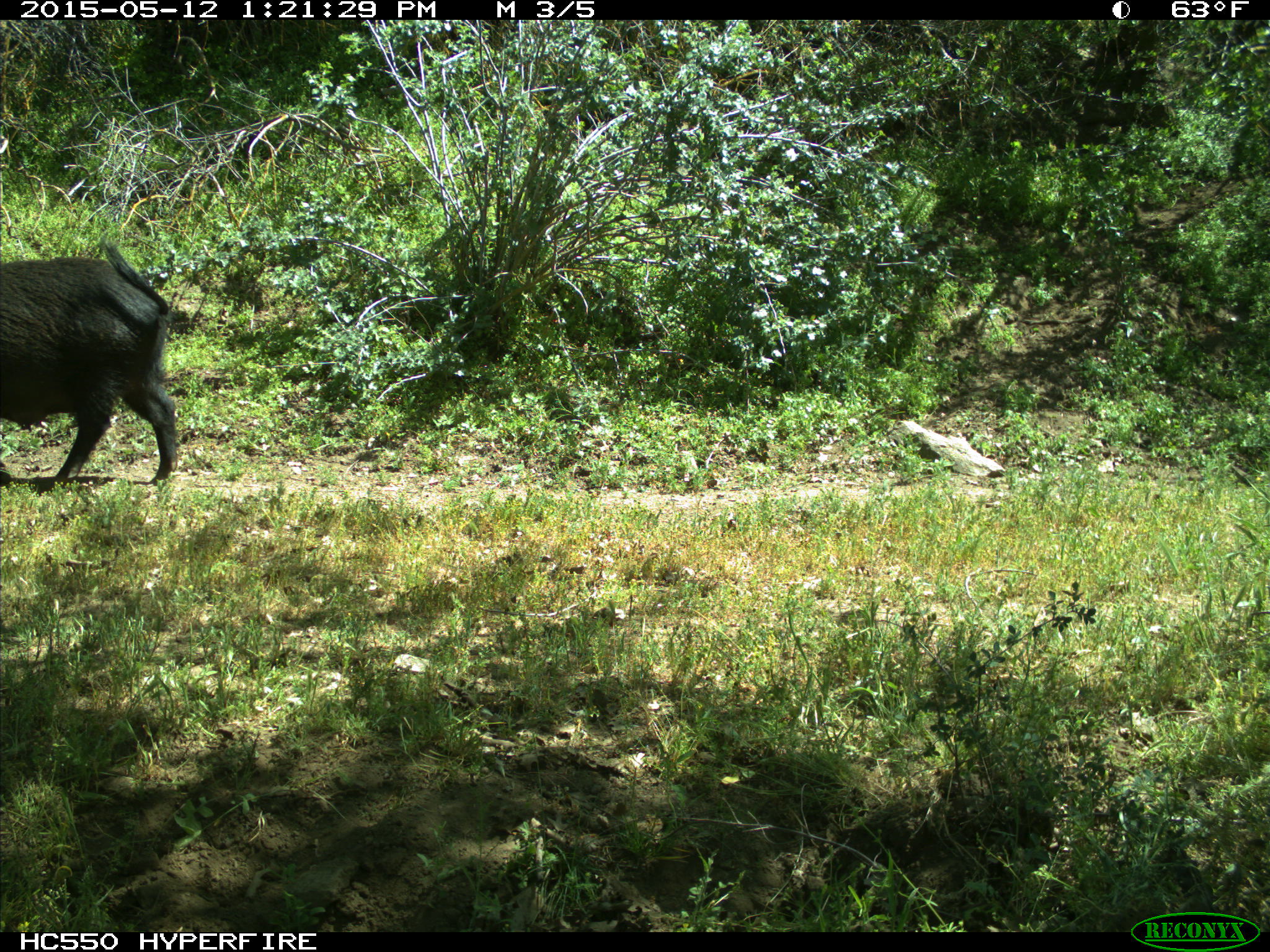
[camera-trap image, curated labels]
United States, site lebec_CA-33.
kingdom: Animalia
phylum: Chordata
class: Mammalia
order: Artiodactyla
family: Suidae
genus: Sus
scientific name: Sus scrofa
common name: wild boar